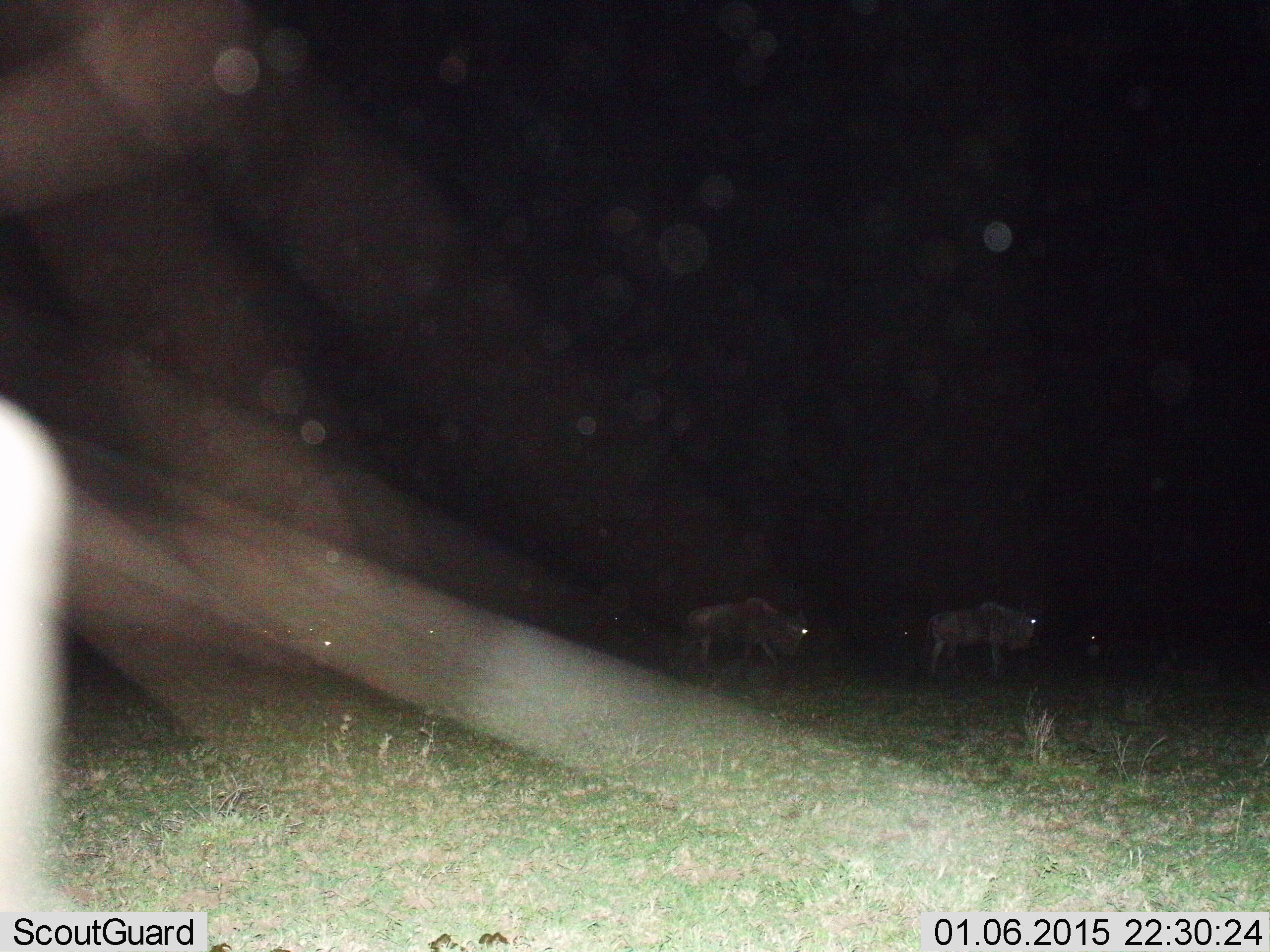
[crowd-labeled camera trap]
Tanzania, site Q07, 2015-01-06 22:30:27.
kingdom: Animalia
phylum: Chordata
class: Mammalia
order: Artiodactyla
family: Bovidae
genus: Connochaetes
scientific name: Connochaetes taurinus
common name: blue wildebeest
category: wildebeest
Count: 4.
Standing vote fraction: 80%.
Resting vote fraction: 10%.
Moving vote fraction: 30%.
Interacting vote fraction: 0%.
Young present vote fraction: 0%.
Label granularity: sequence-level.